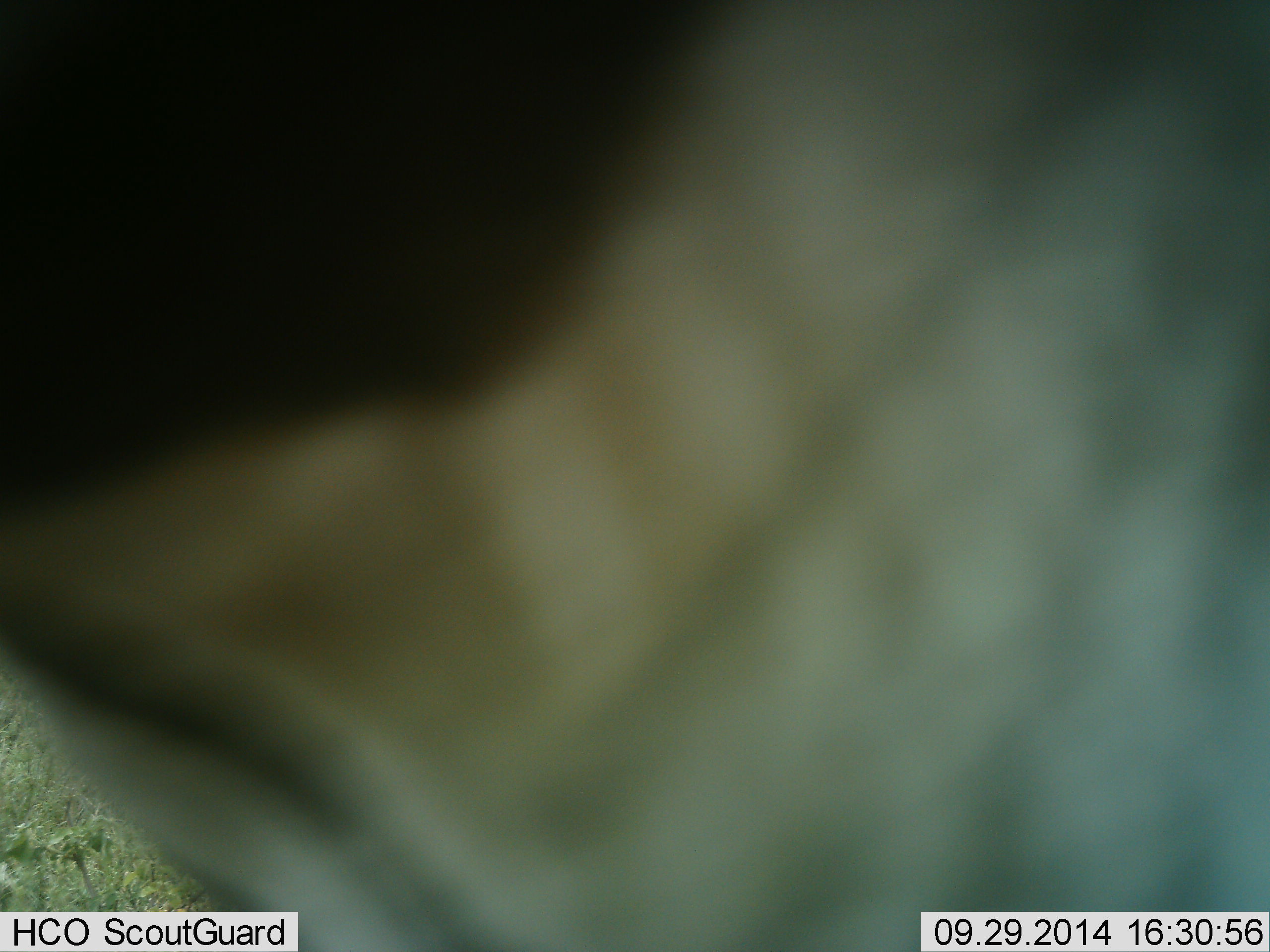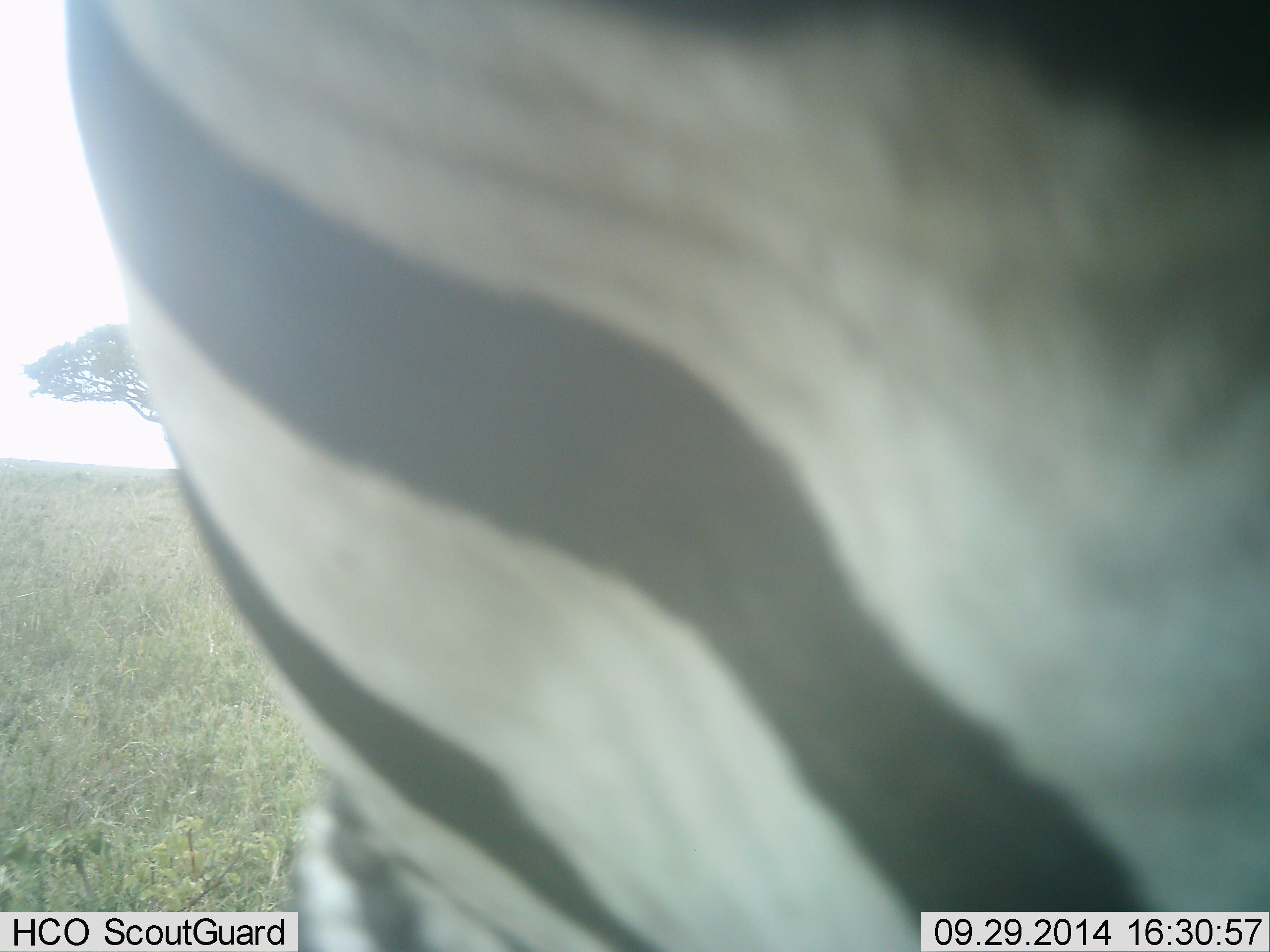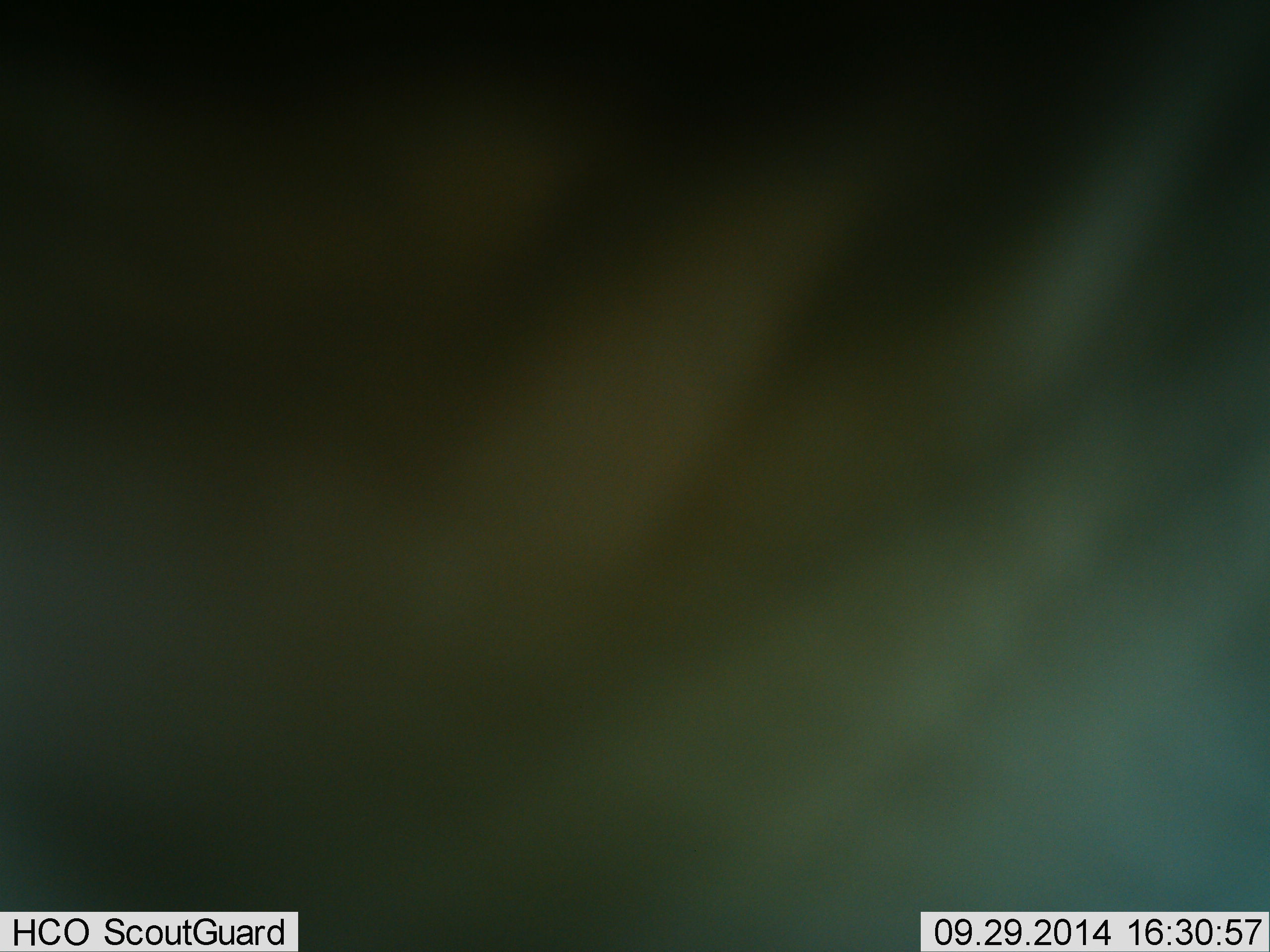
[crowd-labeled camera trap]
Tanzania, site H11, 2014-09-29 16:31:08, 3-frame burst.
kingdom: Animalia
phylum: Chordata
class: Mammalia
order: Perissodactyla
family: Equidae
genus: Equus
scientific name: Equus quagga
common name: plains zebra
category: zebra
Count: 1.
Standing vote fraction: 80%.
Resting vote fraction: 0%.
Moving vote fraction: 20%.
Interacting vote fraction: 0%.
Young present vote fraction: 0%.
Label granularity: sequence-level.